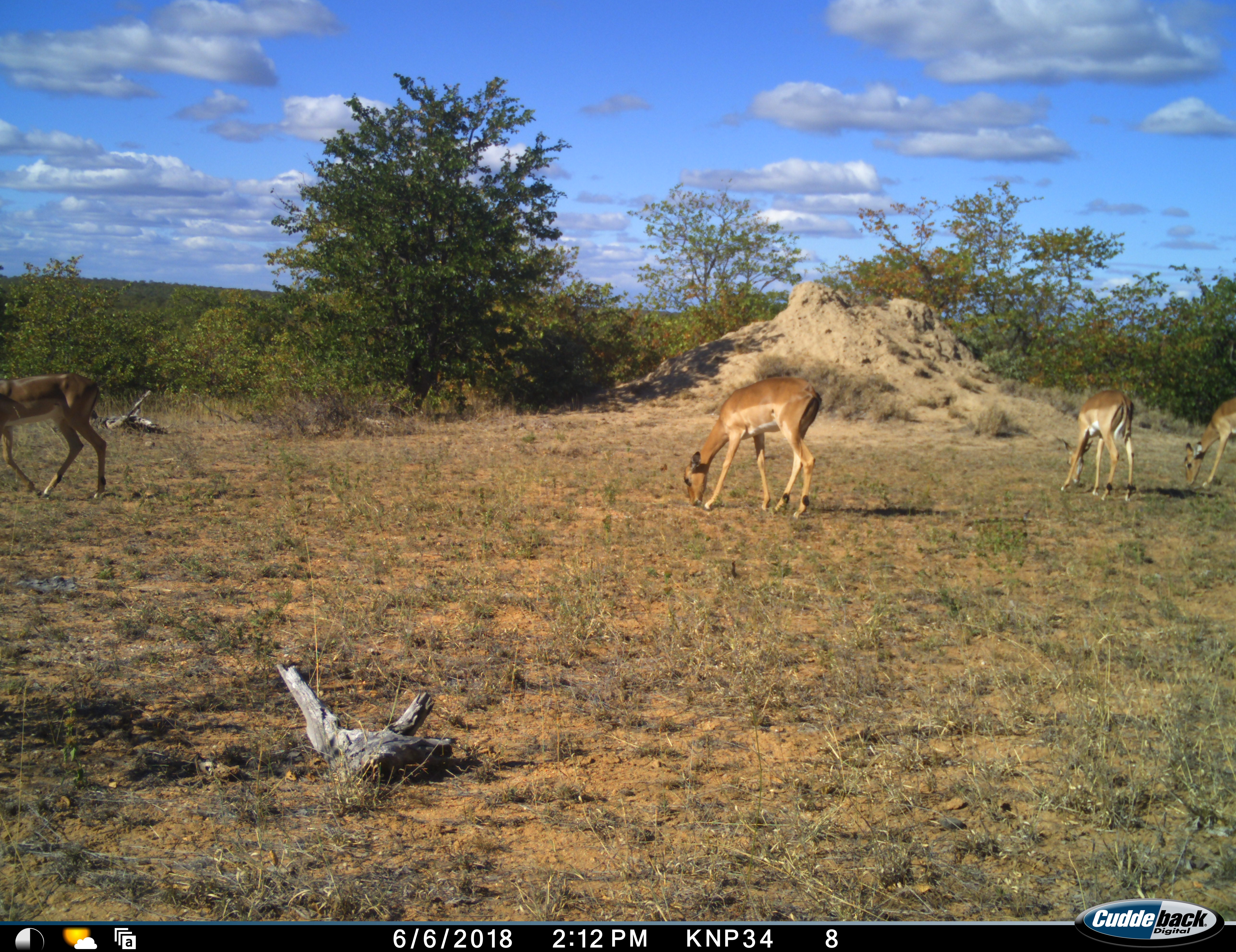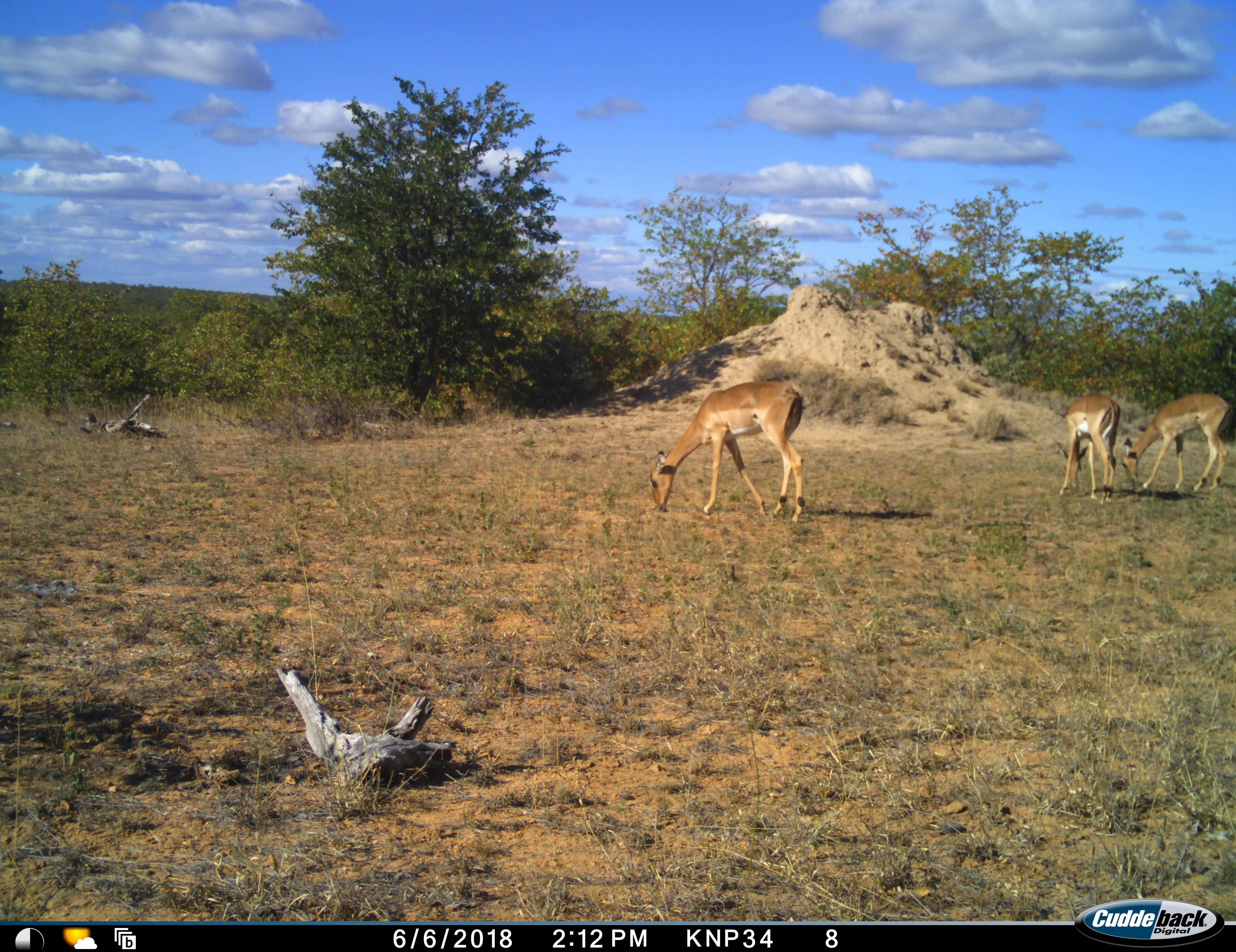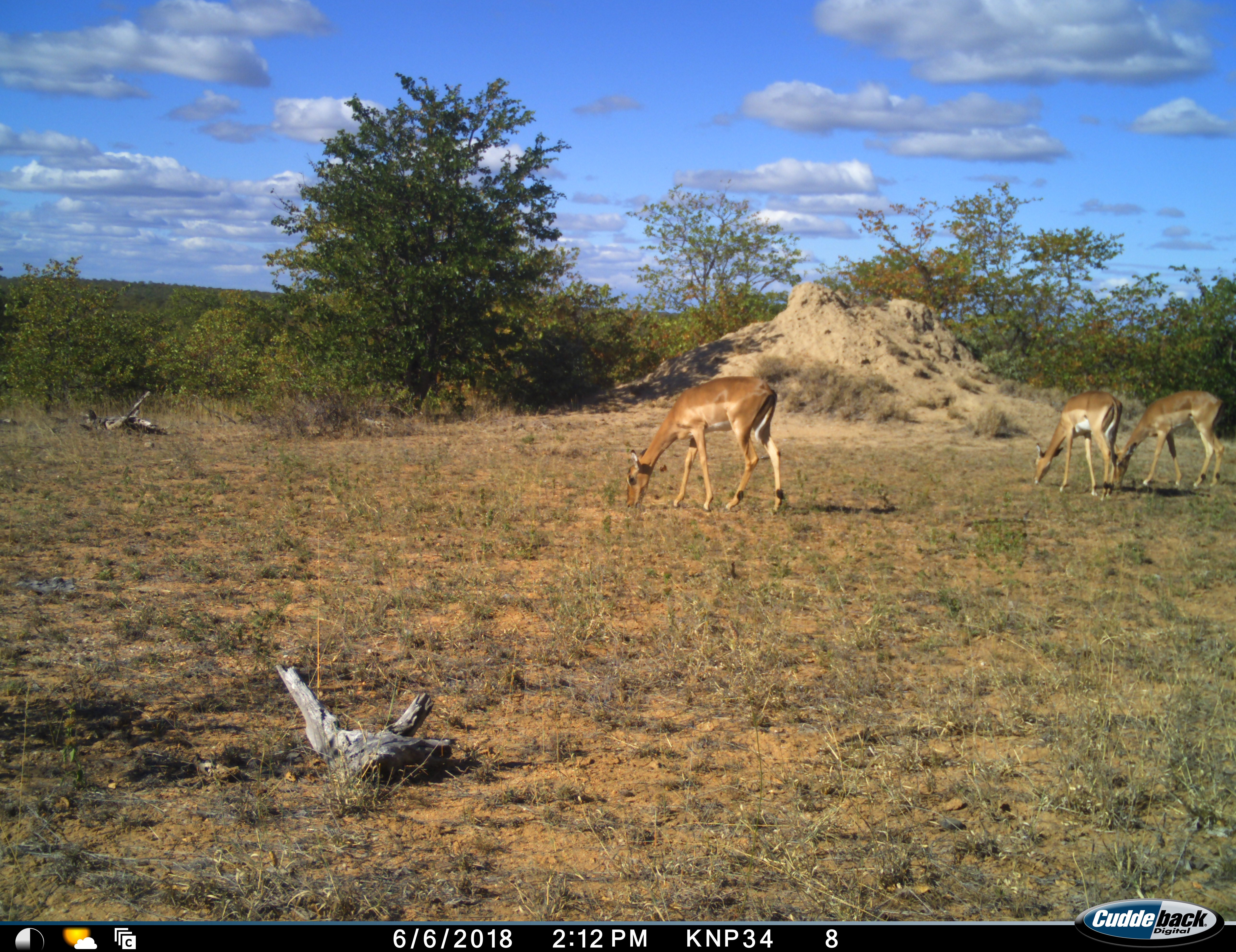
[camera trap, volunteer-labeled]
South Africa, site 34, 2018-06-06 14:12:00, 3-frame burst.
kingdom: Animalia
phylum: Chordata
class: Mammalia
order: Artiodactyla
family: Bovidae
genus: Aepyceros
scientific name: Aepyceros melampus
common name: impala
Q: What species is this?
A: Impala (Aepyceros melampus).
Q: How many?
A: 4.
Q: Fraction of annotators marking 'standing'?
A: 10%.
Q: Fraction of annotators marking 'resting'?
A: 0%.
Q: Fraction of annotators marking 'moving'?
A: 60%.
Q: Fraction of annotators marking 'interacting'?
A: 0%.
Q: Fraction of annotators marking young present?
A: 0%.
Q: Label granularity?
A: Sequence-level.